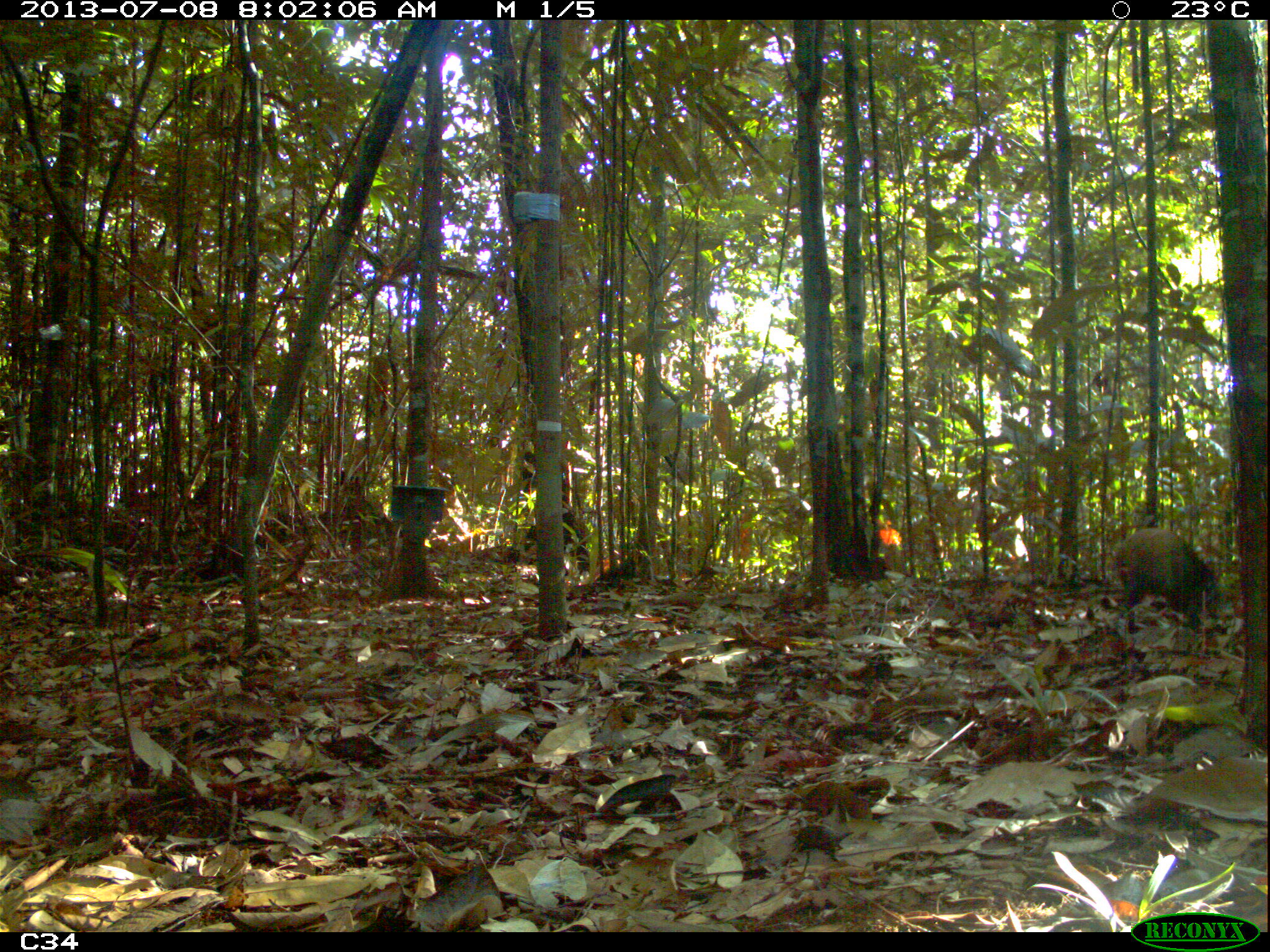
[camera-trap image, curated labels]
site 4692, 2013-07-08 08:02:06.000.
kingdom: Animalia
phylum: Chordata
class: Mammalia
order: Rodentia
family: Dasyproctidae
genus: Dasyprocta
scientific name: Dasyprocta leporina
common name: red-rumped agouti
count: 1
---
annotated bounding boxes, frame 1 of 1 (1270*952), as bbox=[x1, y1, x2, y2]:
dasyprocta leporina: bbox=[1108, 523, 1215, 638]